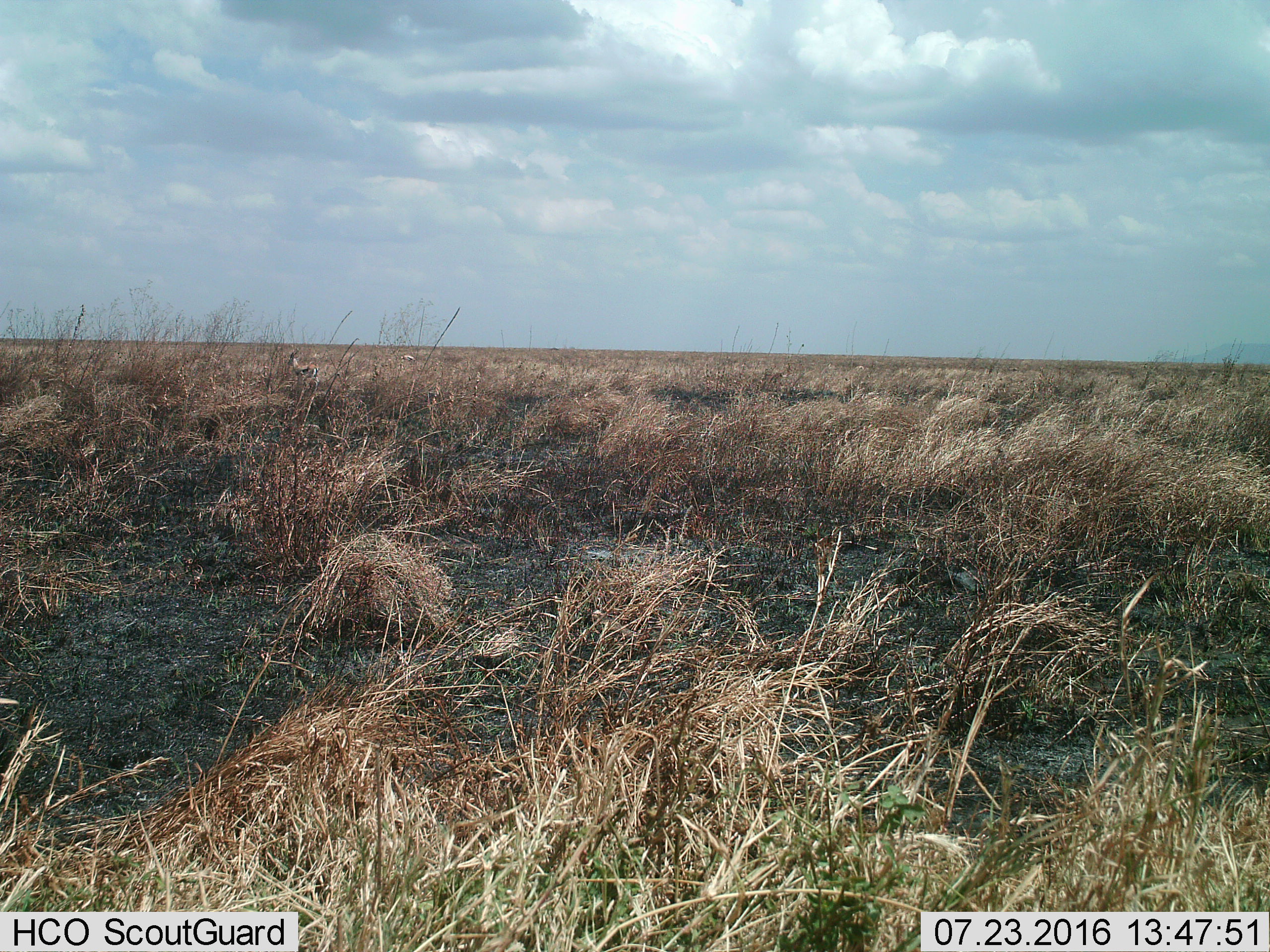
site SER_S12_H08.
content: unidentified animal